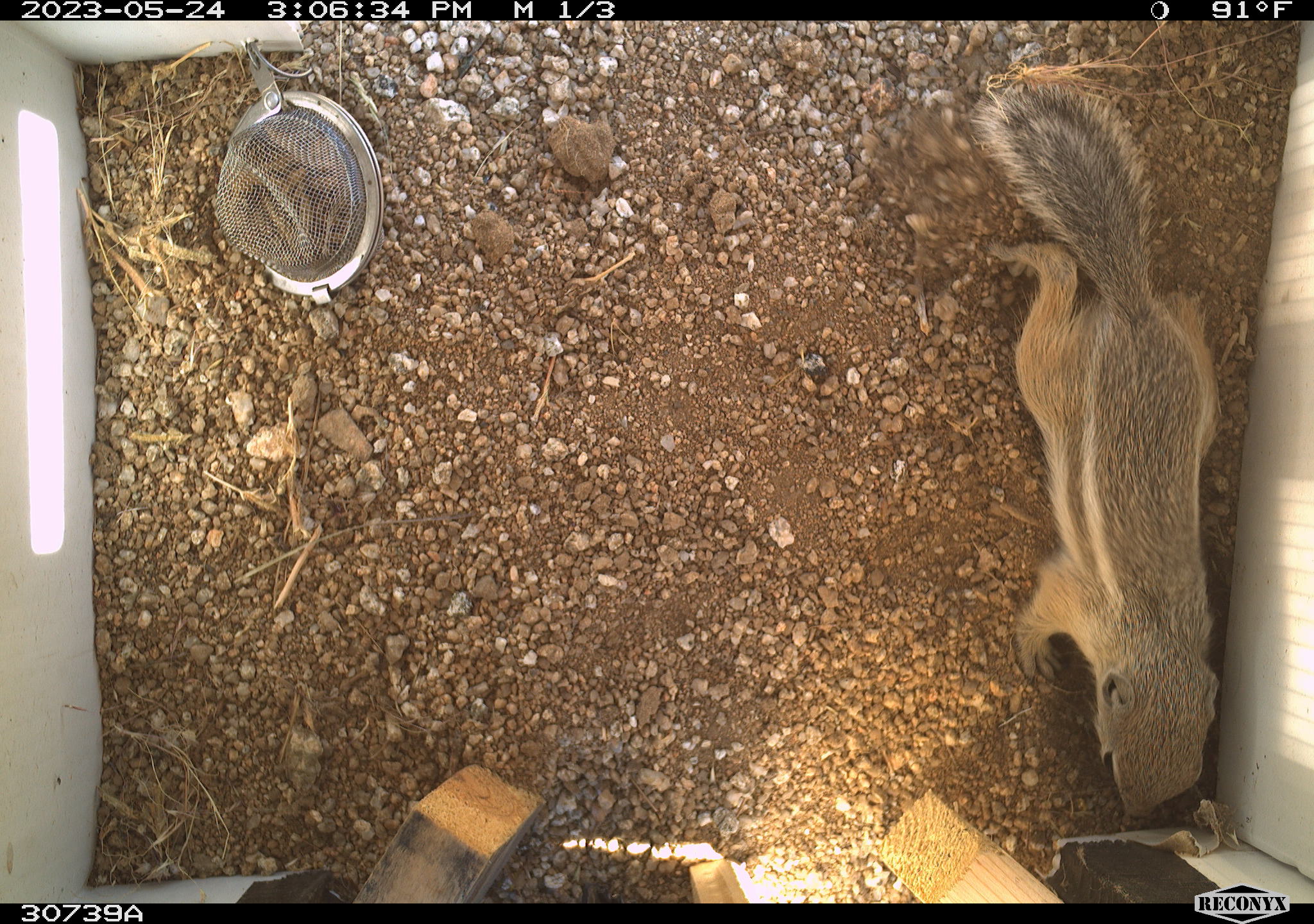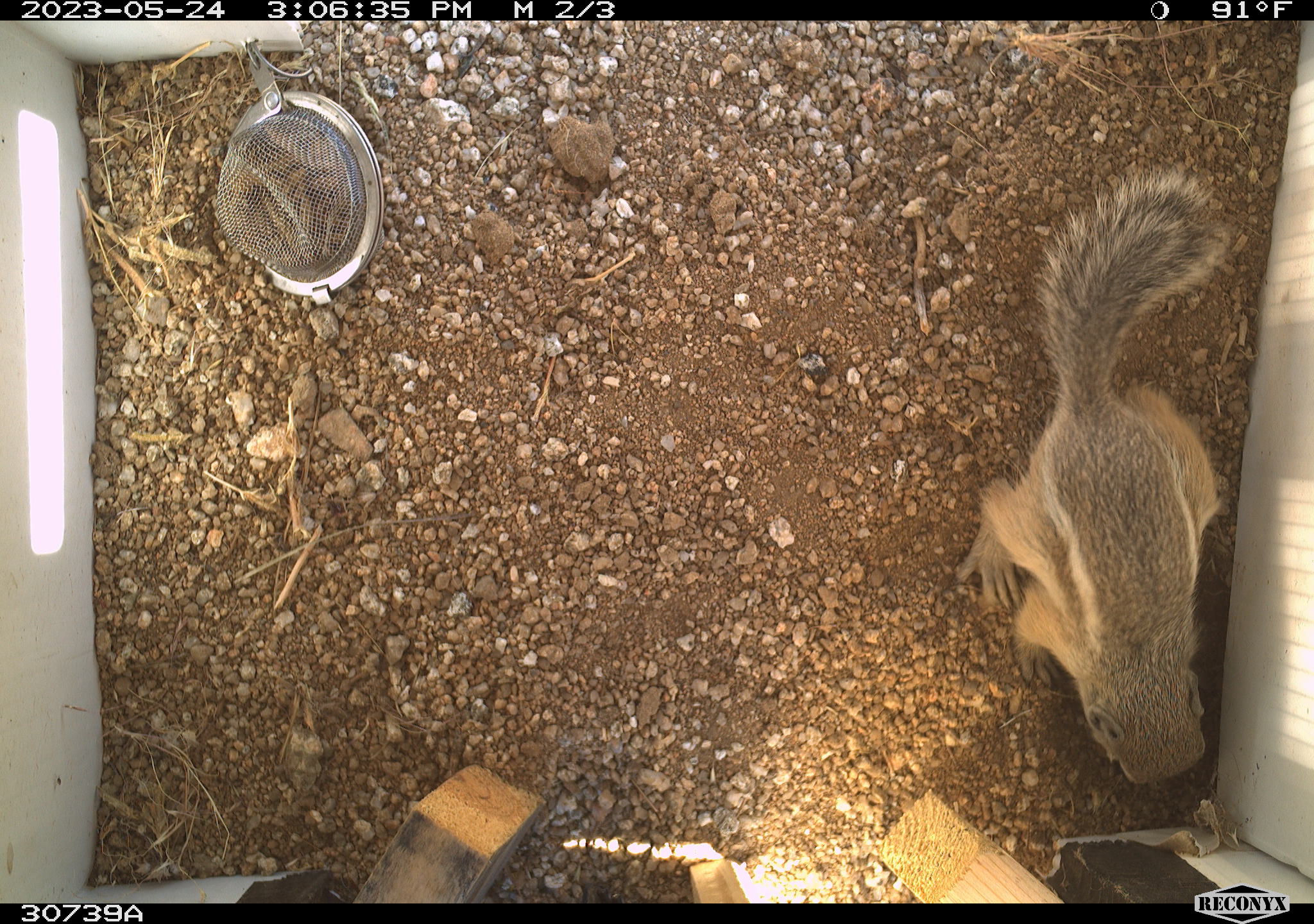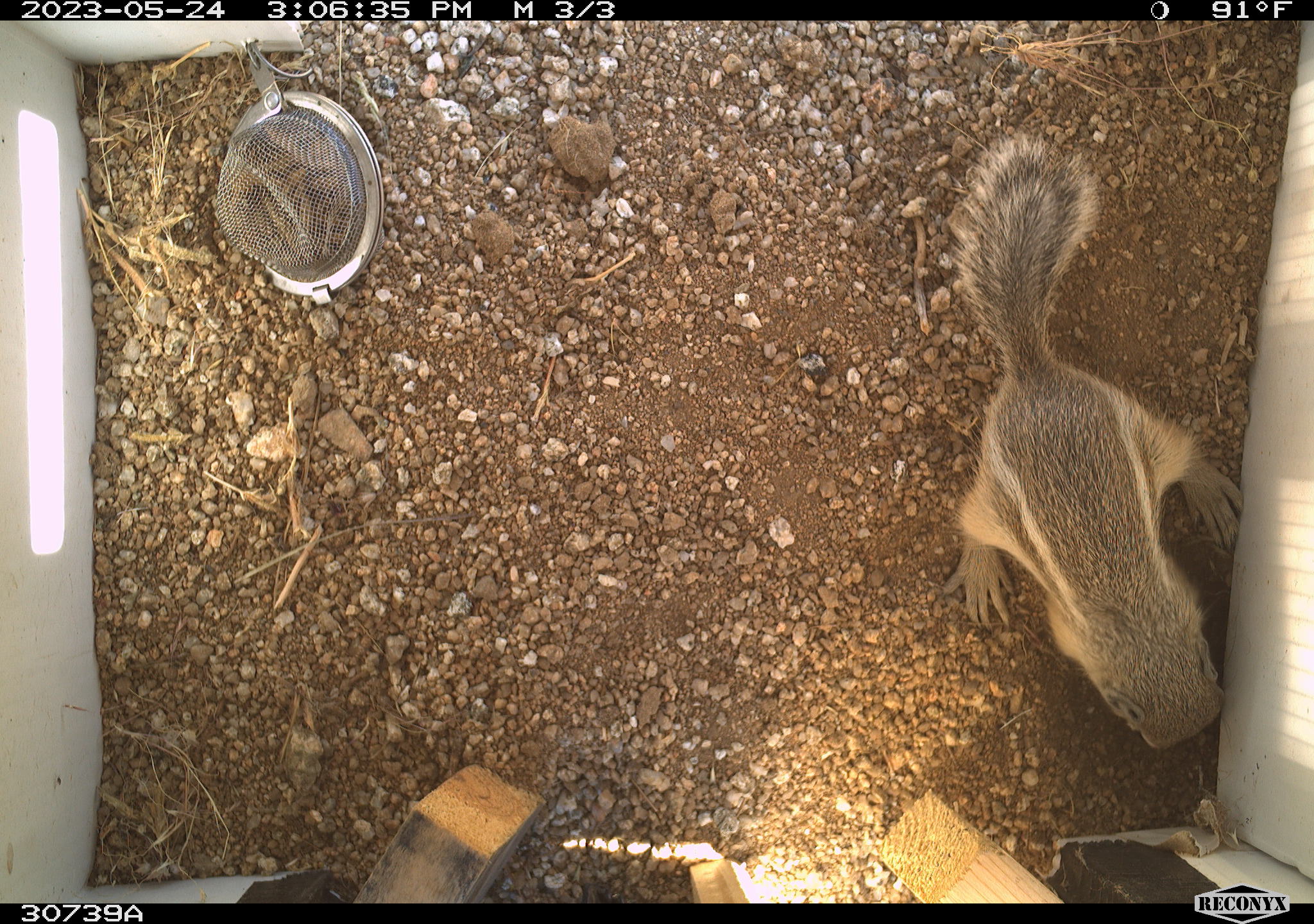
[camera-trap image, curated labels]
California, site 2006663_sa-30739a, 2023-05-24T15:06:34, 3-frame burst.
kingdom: Animalia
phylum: Chordata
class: Mammalia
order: Rodentia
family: Sciuridae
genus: Ammospermophilus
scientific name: Ammospermophilus leucurus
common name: white-tailed antelope squirrel